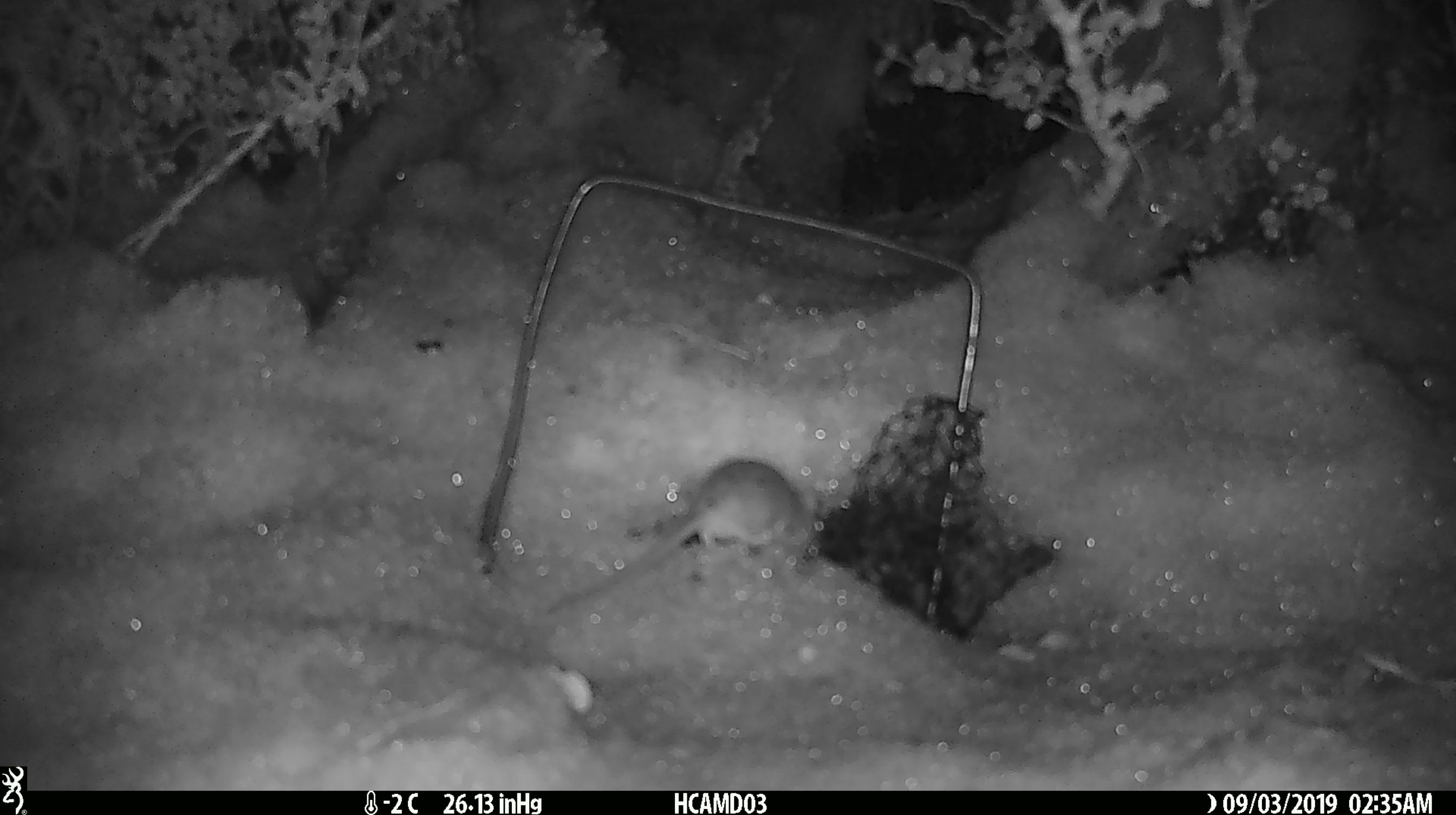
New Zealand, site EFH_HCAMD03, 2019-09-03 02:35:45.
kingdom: Animalia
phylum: Chordata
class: Mammalia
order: Rodentia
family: Muridae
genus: Mus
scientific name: Mus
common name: mouse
Mouse (Mus).